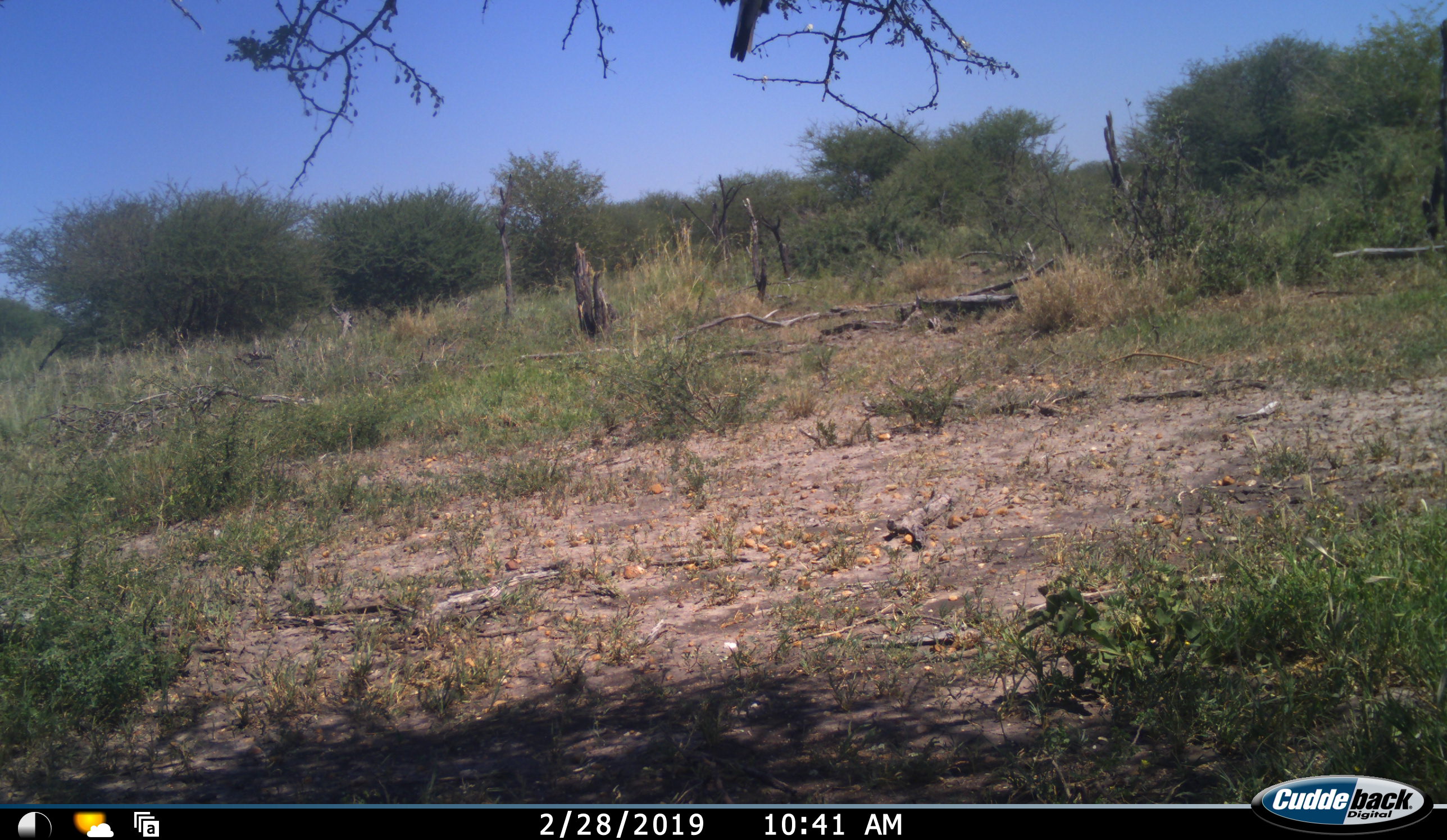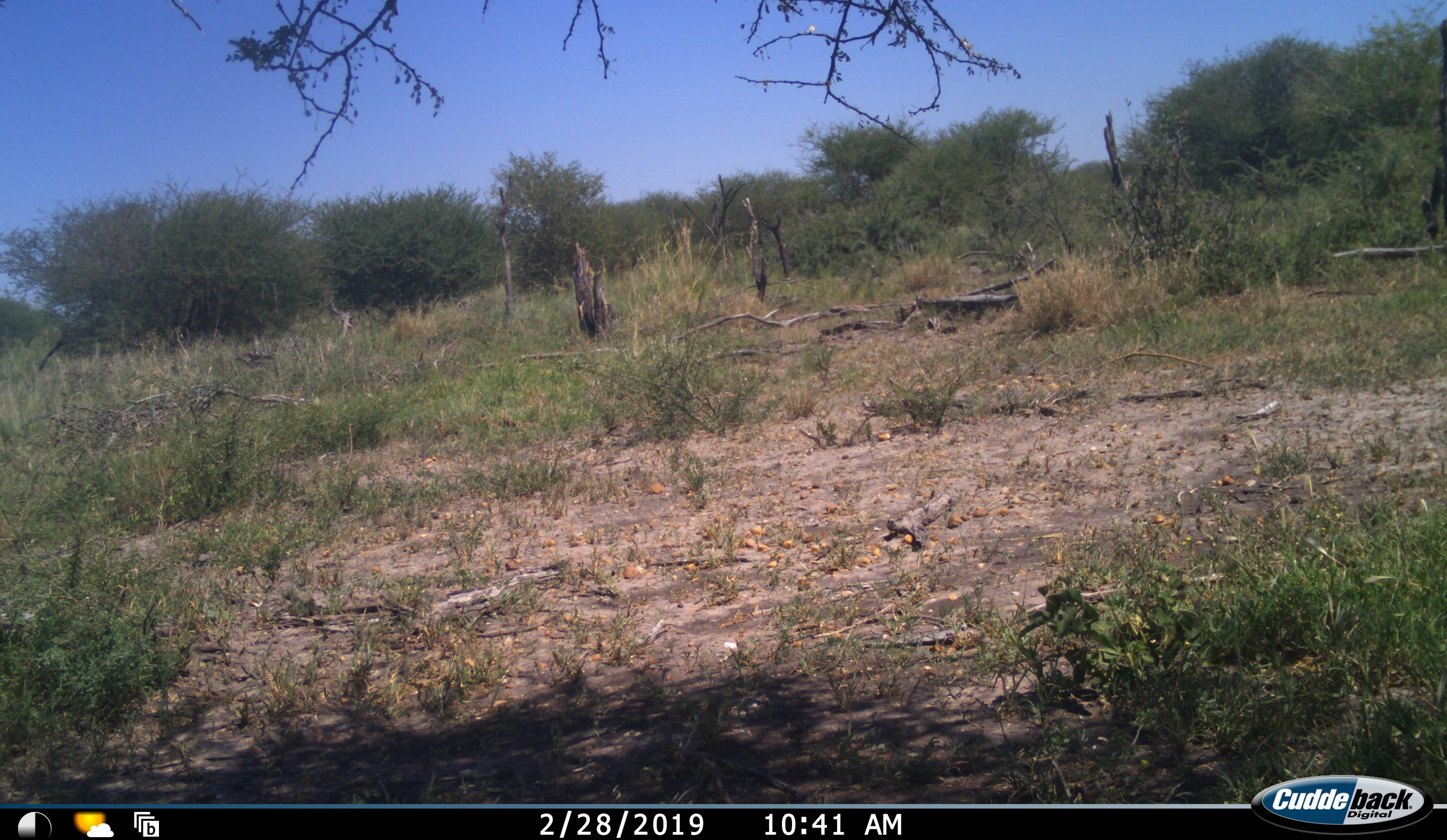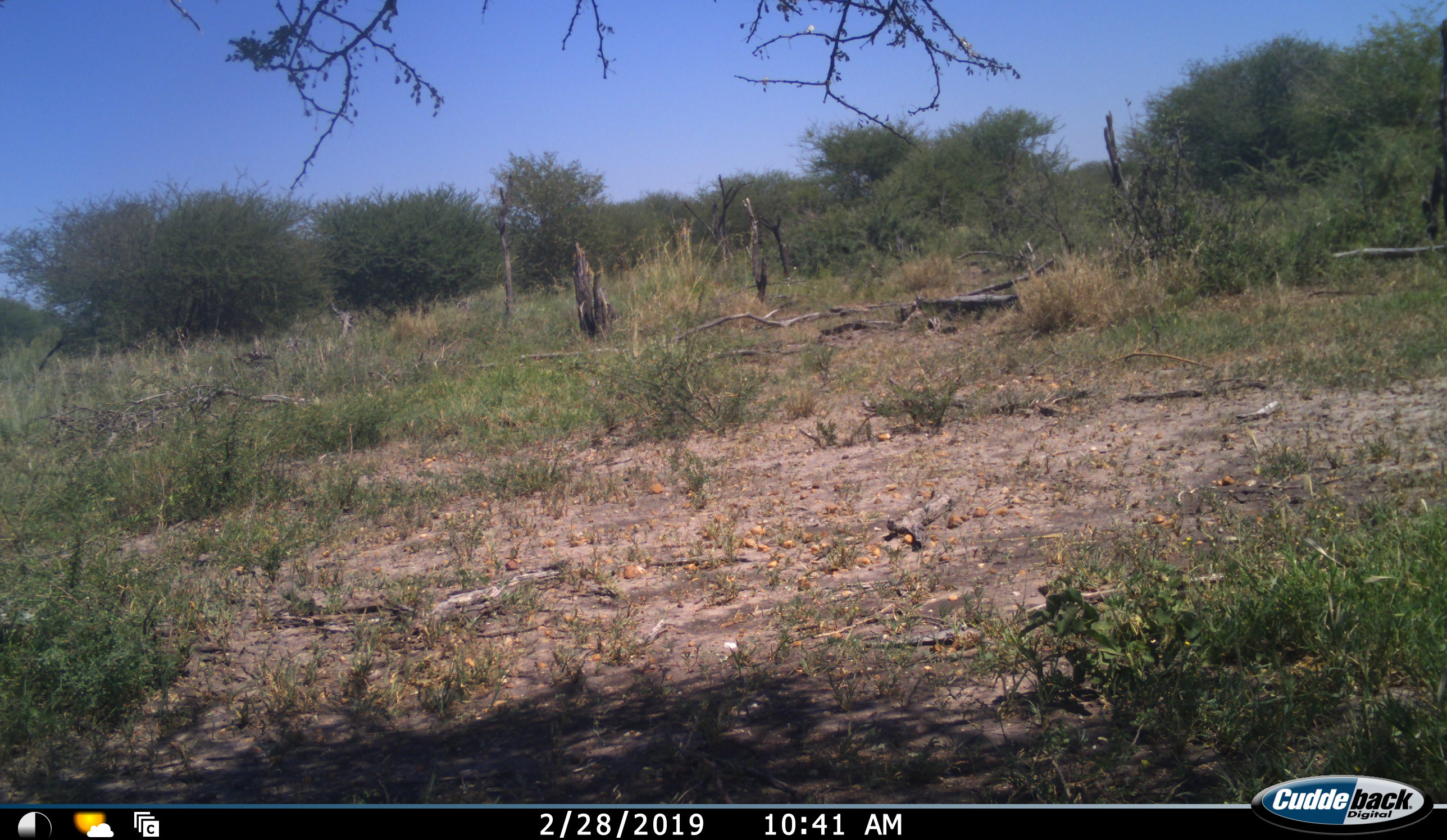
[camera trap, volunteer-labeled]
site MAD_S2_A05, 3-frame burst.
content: unidentified animal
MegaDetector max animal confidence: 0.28